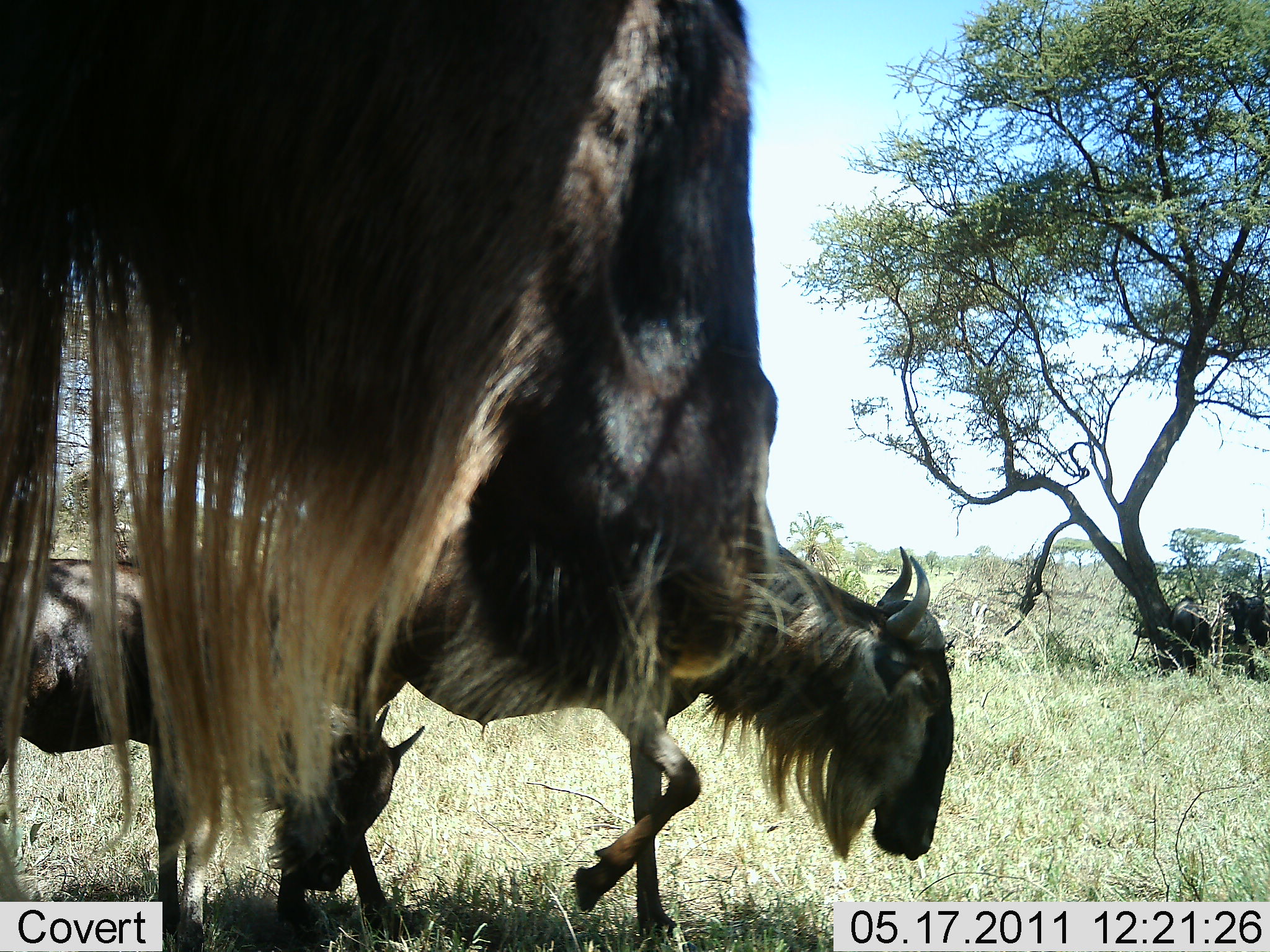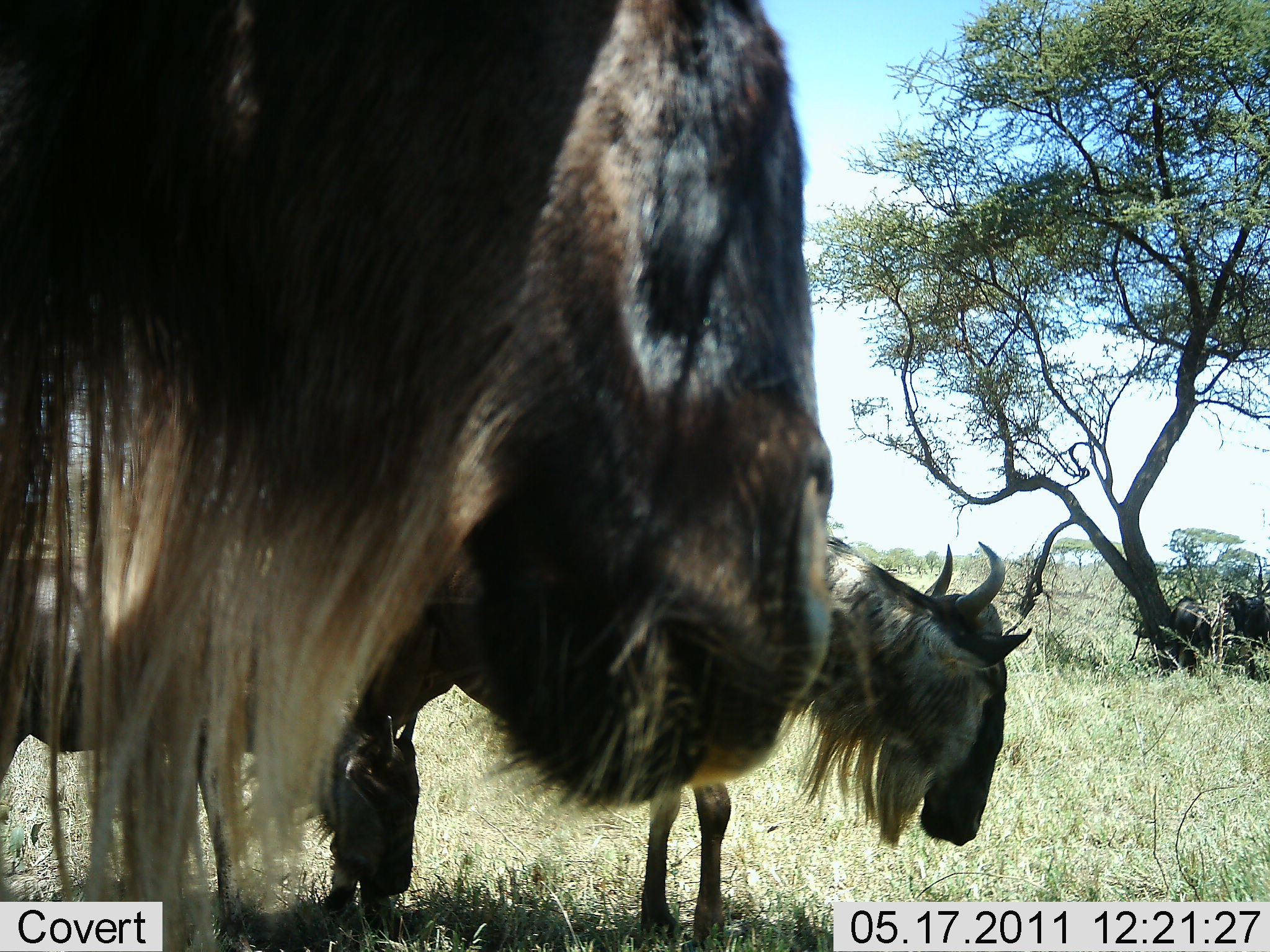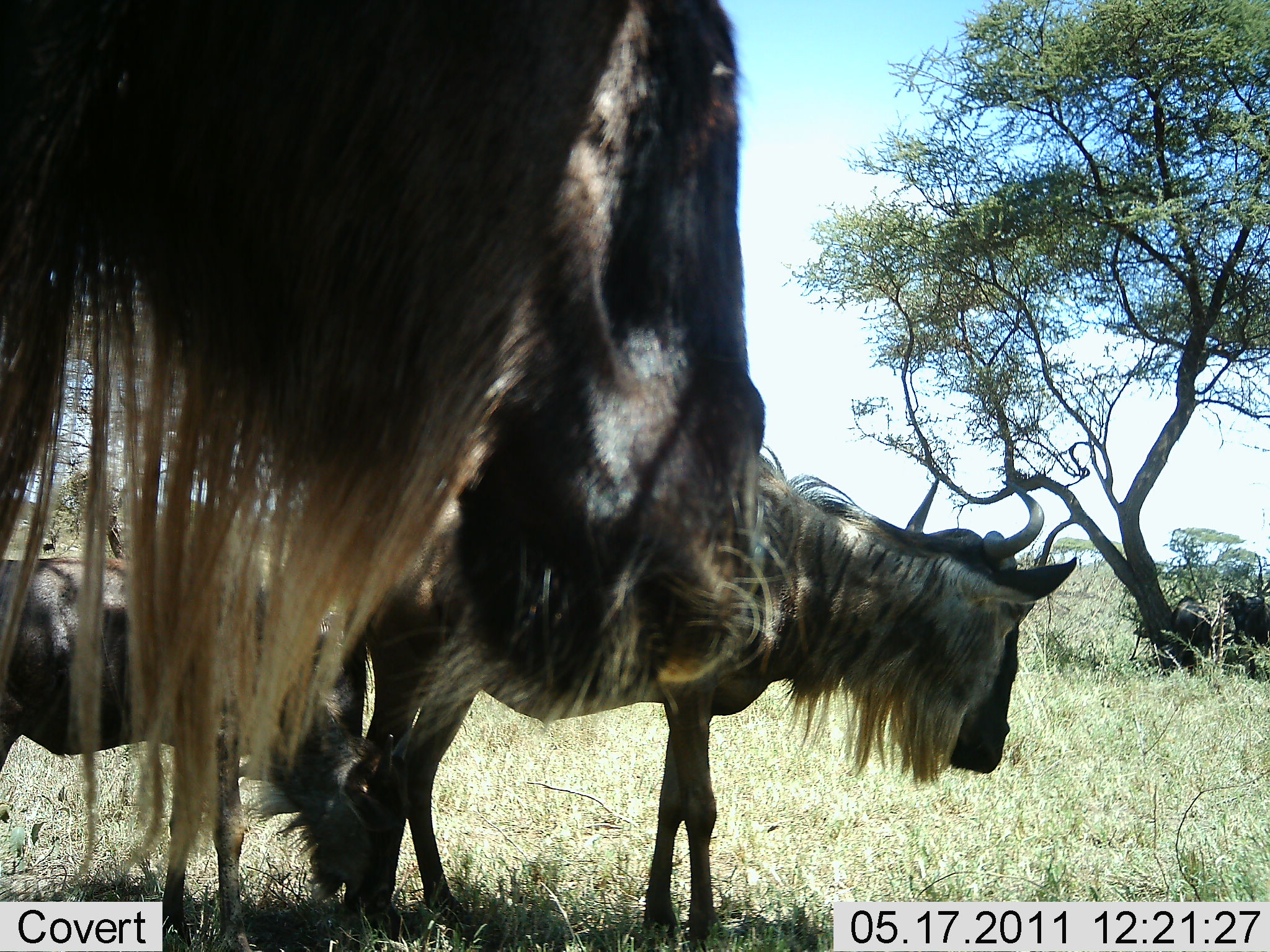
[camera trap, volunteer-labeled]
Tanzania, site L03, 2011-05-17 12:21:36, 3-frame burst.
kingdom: Animalia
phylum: Chordata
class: Mammalia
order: Artiodactyla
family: Bovidae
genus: Connochaetes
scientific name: Connochaetes taurinus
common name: blue wildebeest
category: wildebeest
Wildebeest (blue wildebeest) (Connochaetes taurinus), count 3. Behavior (volunteer vote fractions): standing 70%, resting 0%, moving 50%, interacting 0%. Young present (vote fraction): 40%. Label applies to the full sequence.